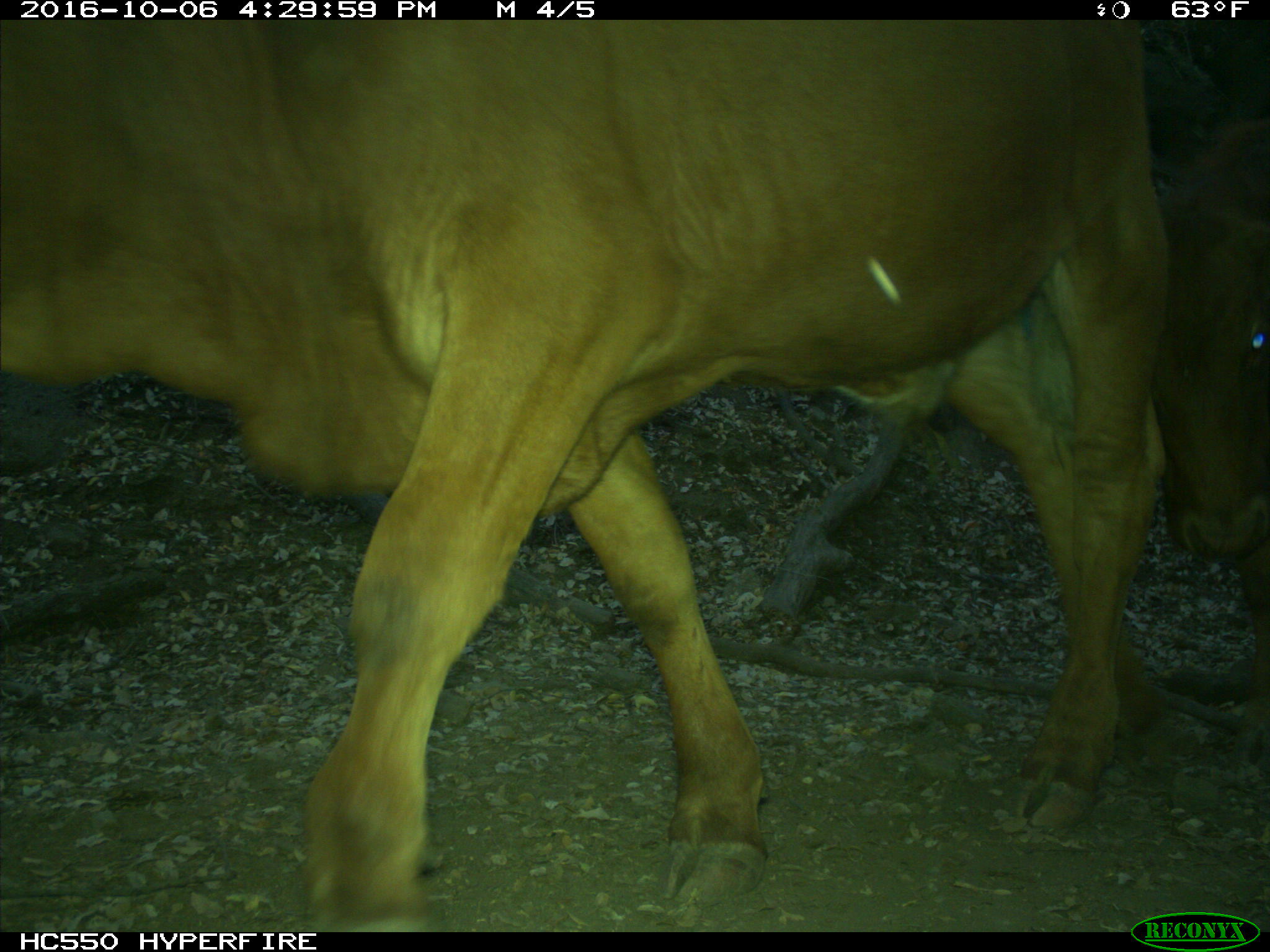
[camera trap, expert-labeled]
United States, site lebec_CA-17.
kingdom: Animalia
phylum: Chordata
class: Mammalia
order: Artiodactyla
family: Bovidae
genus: Bos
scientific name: Bos taurus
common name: domestic cow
Bos taurus (domestic cow).